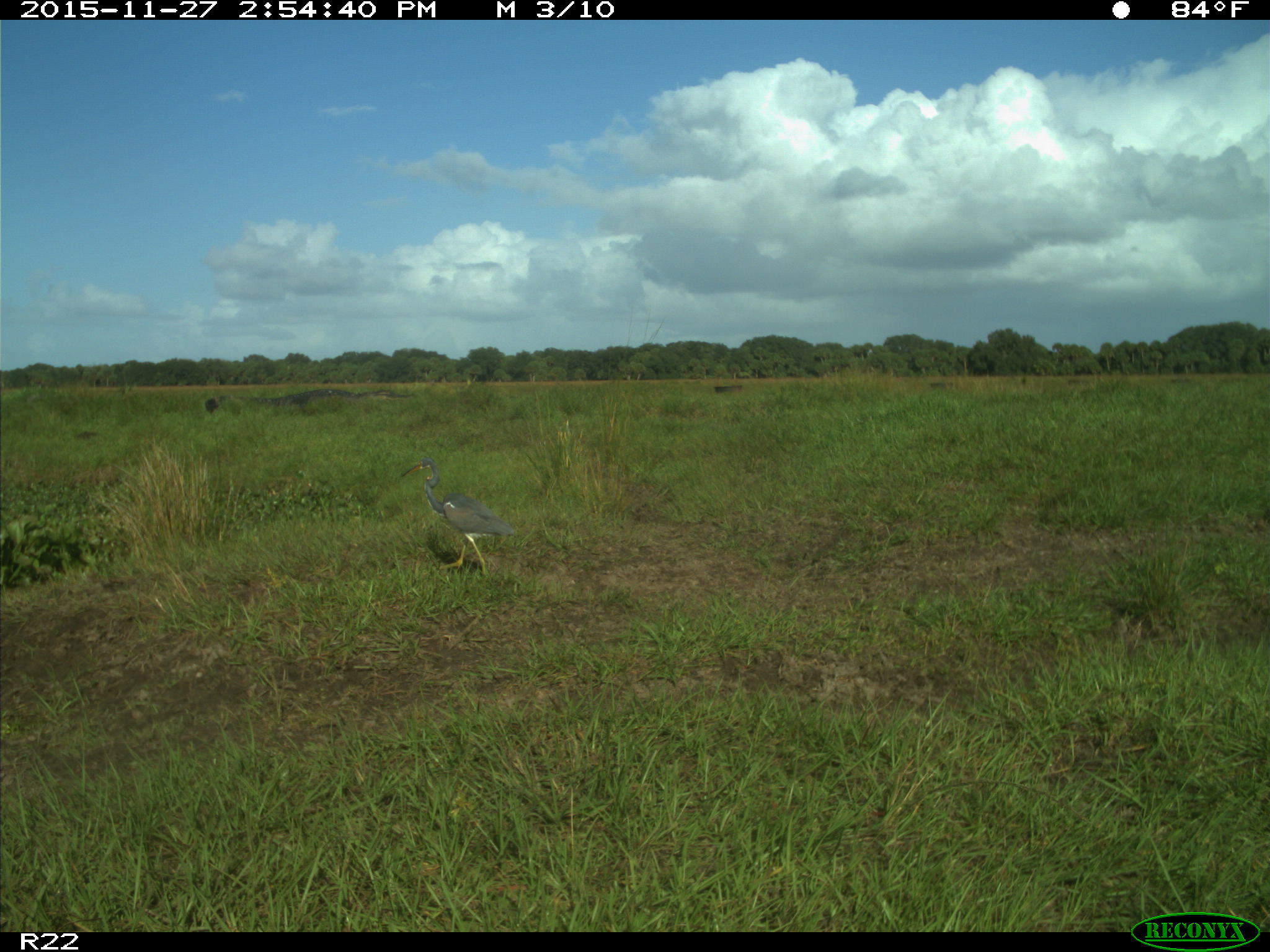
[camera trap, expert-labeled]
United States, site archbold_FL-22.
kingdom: Animalia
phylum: Chordata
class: Aves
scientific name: Aves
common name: birds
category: unidentified bird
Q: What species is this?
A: Unidentified bird (birds) (Aves).